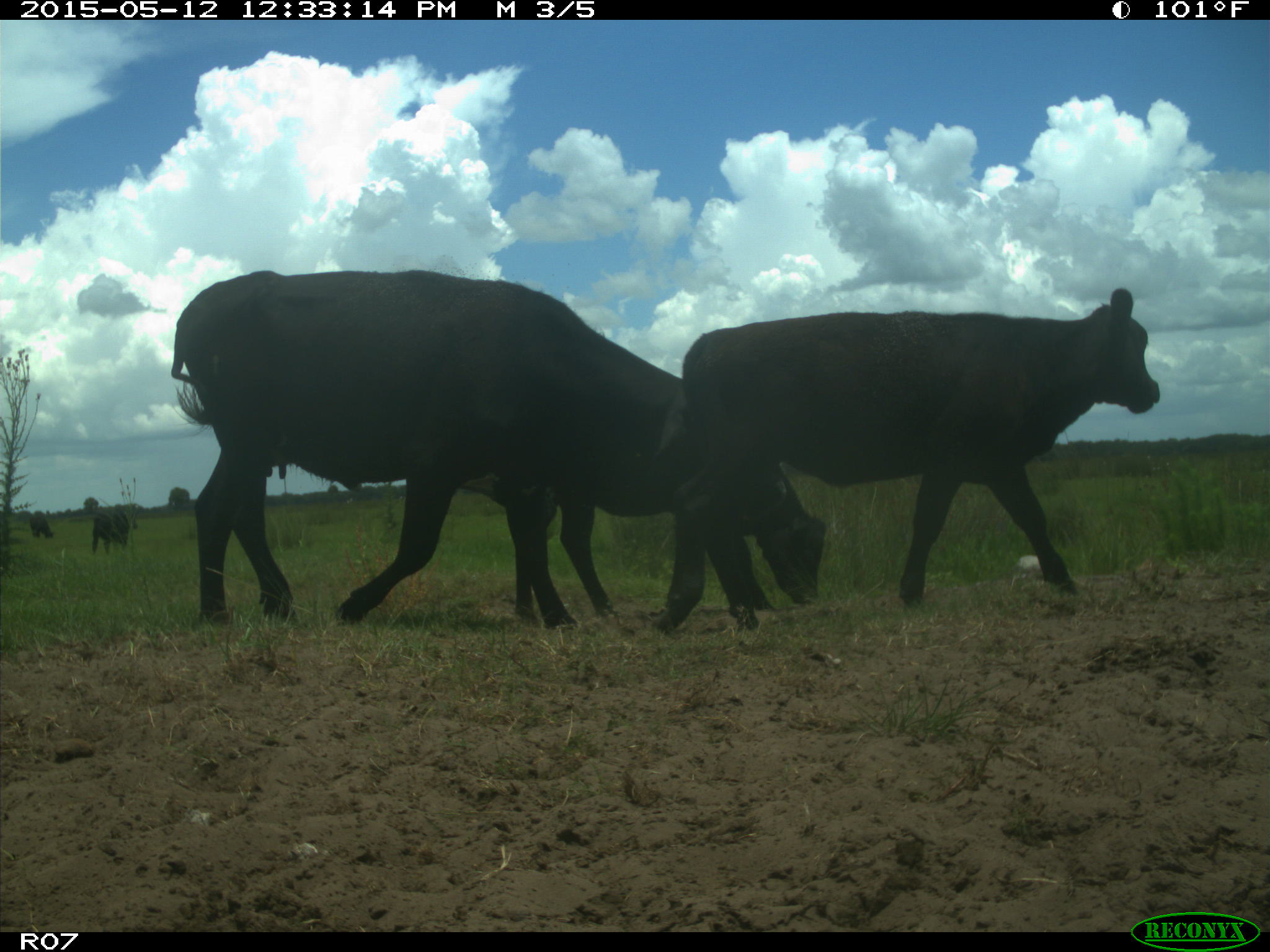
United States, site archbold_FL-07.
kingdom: Animalia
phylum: Chordata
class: Mammalia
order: Artiodactyla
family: Bovidae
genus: Bos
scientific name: Bos taurus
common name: domestic cow